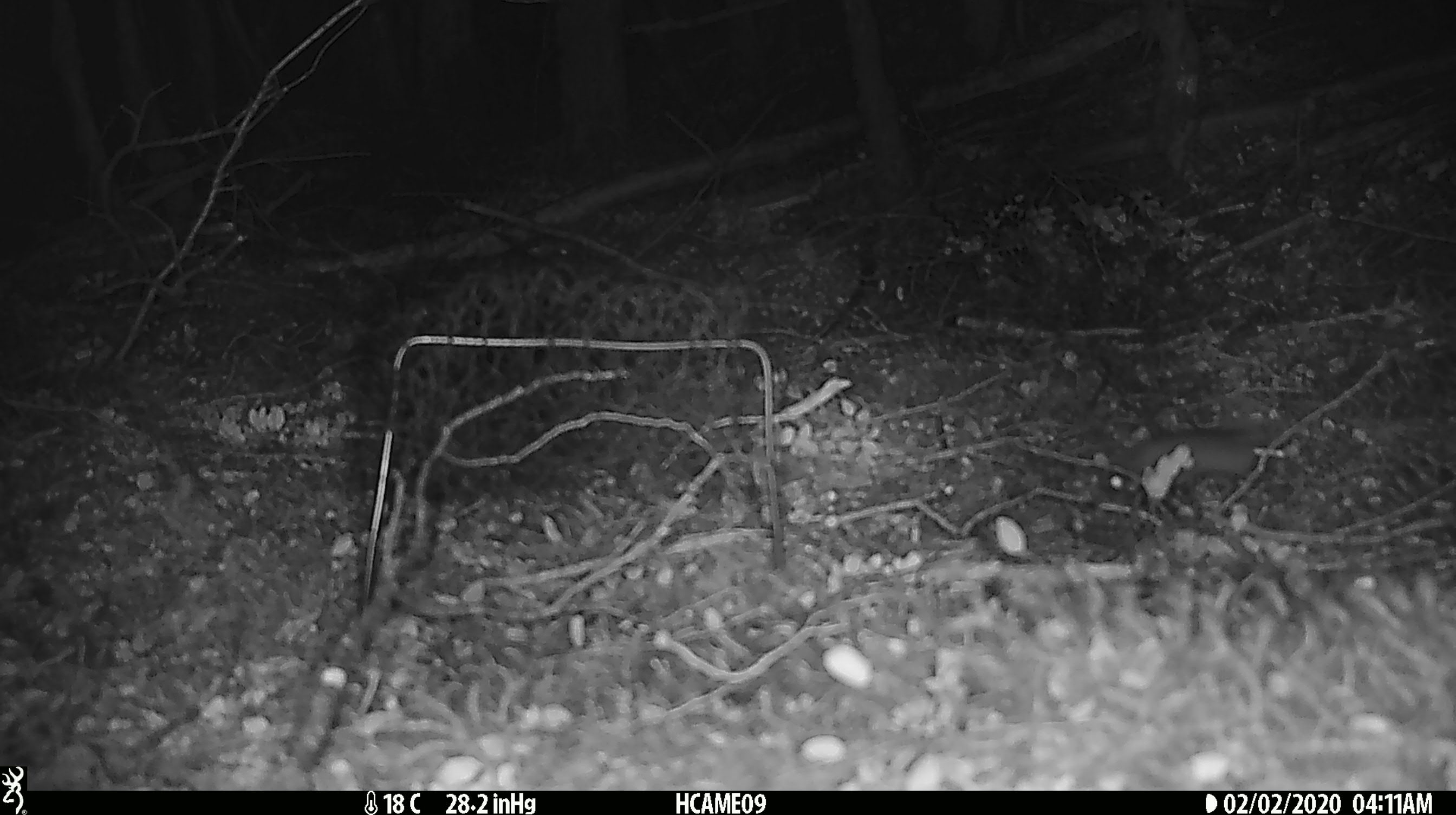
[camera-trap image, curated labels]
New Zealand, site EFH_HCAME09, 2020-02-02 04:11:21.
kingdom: Animalia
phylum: Chordata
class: Mammalia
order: Rodentia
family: Muridae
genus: Mus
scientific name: Mus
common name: mouse